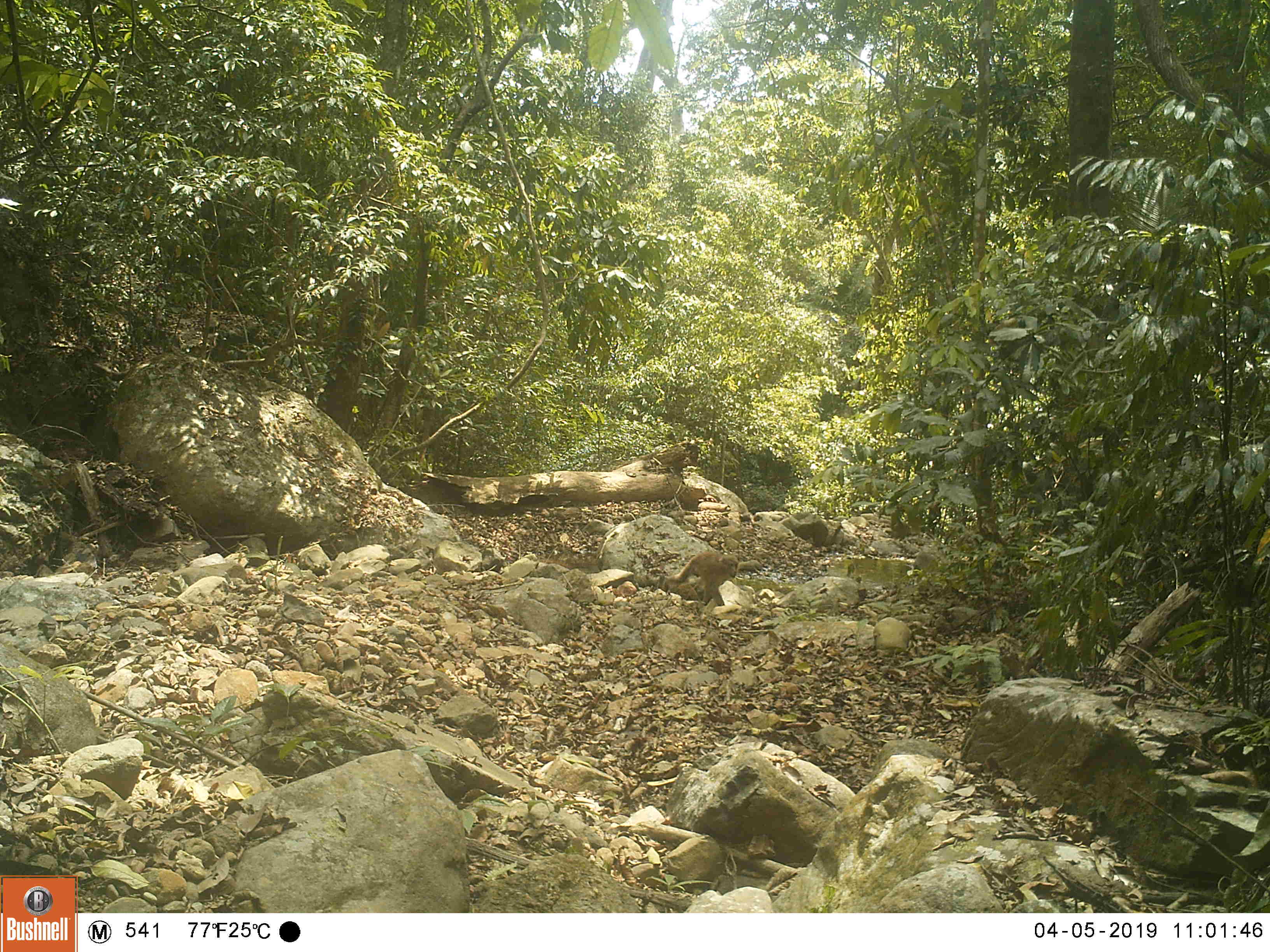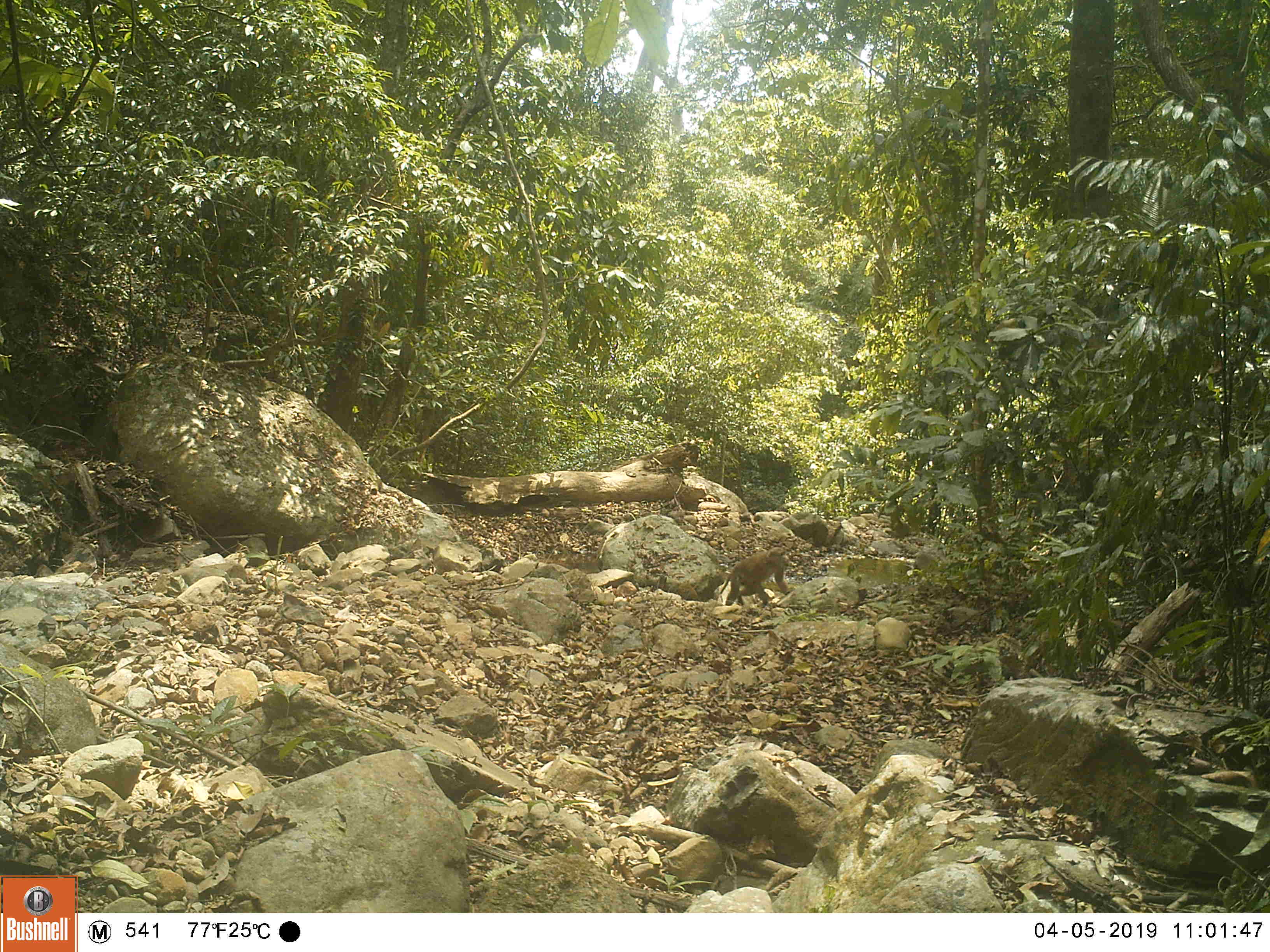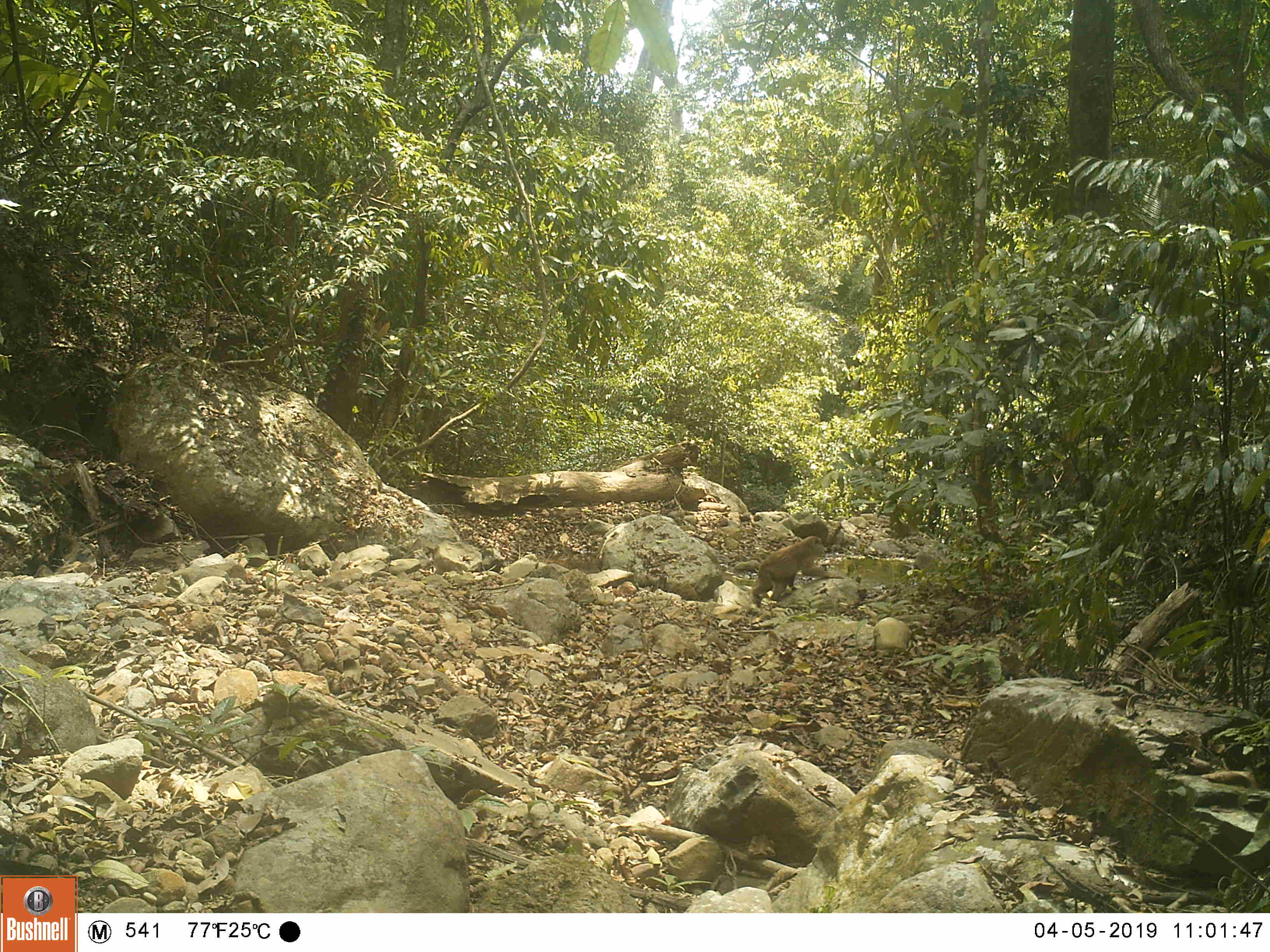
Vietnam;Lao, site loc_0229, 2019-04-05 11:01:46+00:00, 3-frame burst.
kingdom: Animalia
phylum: Chordata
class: Mammalia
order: Primates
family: Cercopithecidae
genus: Macaca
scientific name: Macaca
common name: macaques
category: assam or rhesus macaque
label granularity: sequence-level